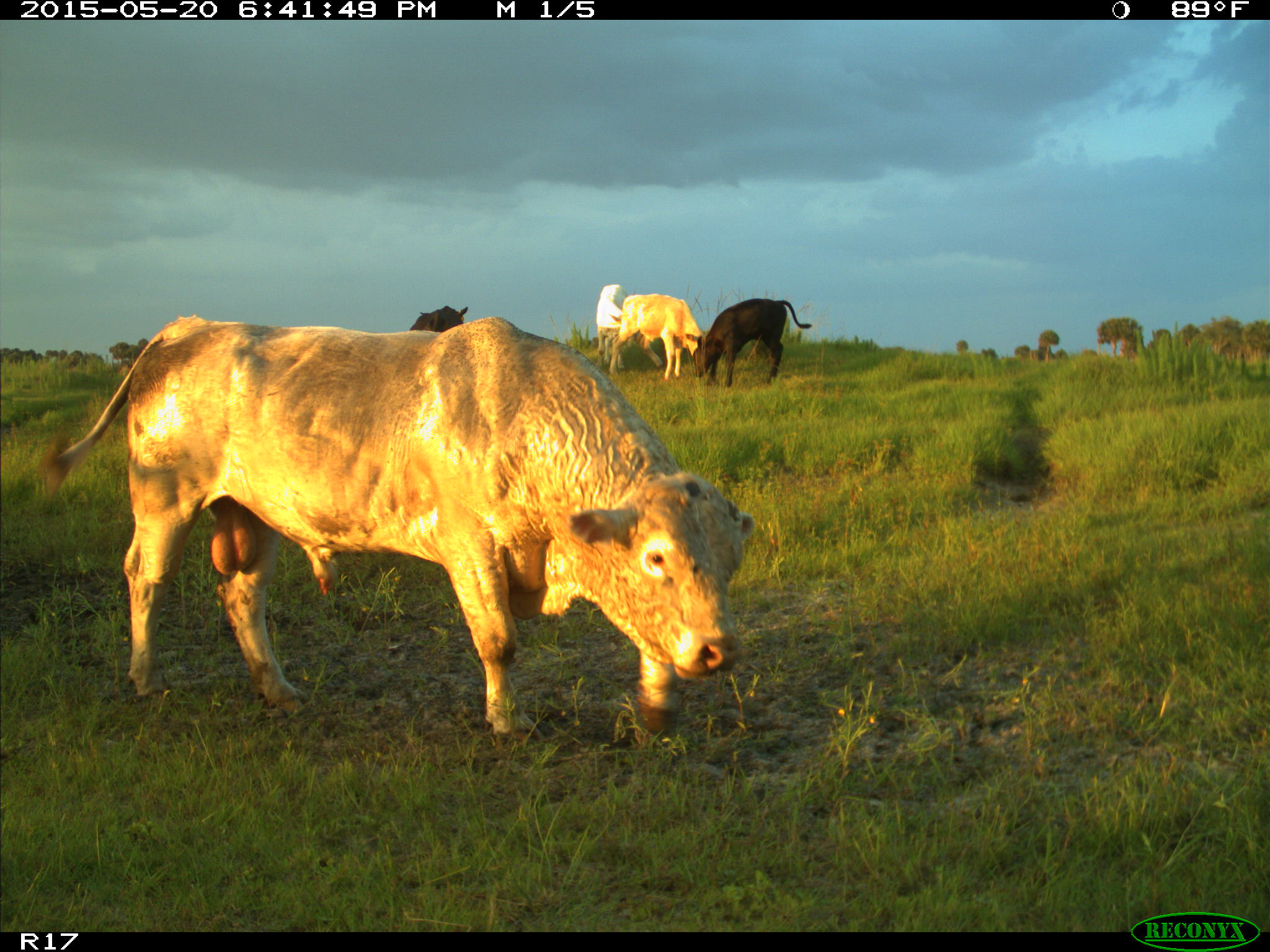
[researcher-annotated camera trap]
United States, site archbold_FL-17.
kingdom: Animalia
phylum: Chordata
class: Mammalia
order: Artiodactyla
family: Bovidae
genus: Bos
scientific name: Bos taurus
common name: domestic cow